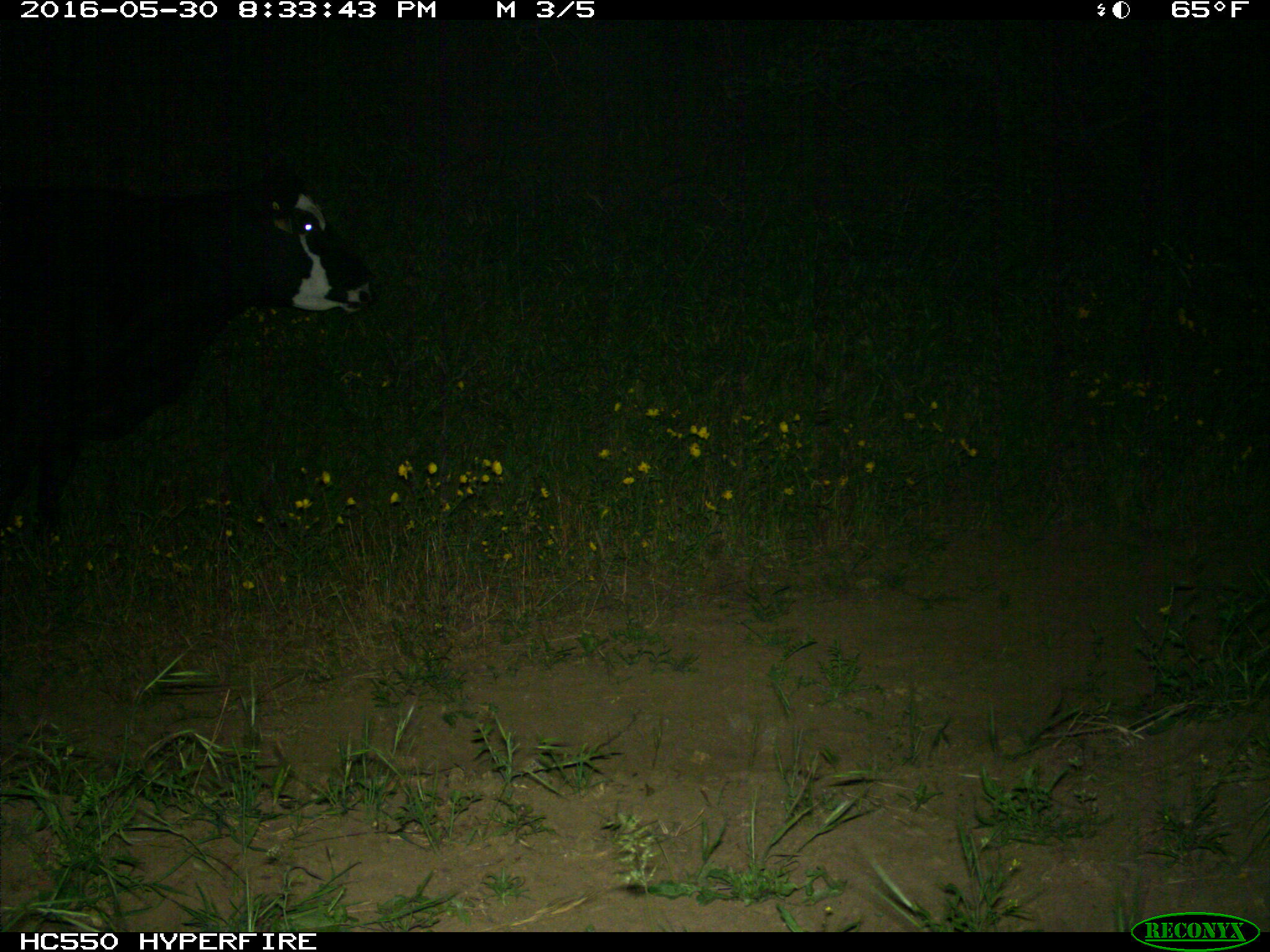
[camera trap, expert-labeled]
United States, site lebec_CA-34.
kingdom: Animalia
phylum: Chordata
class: Mammalia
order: Artiodactyla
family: Bovidae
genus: Bos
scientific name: Bos taurus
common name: domestic cow